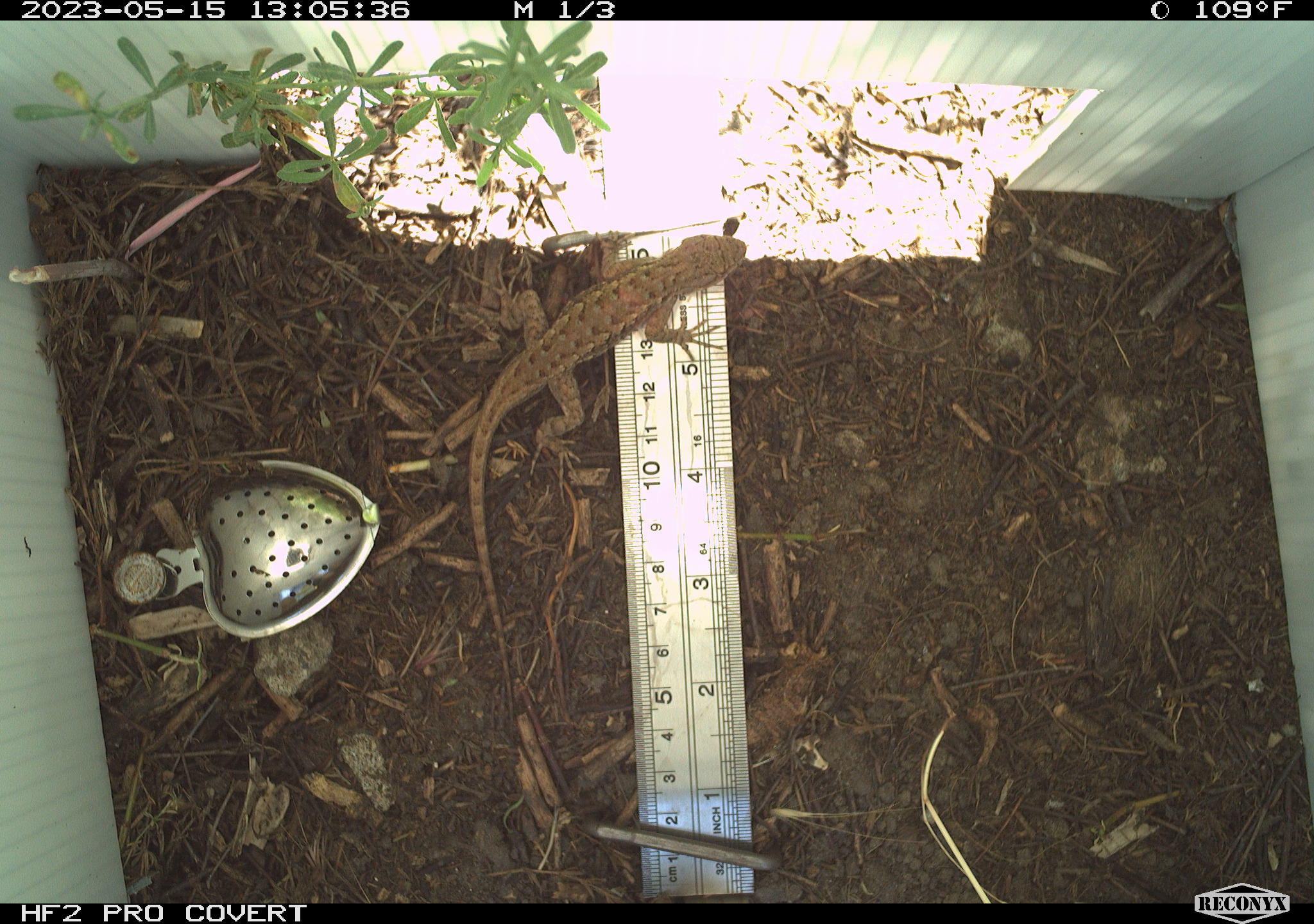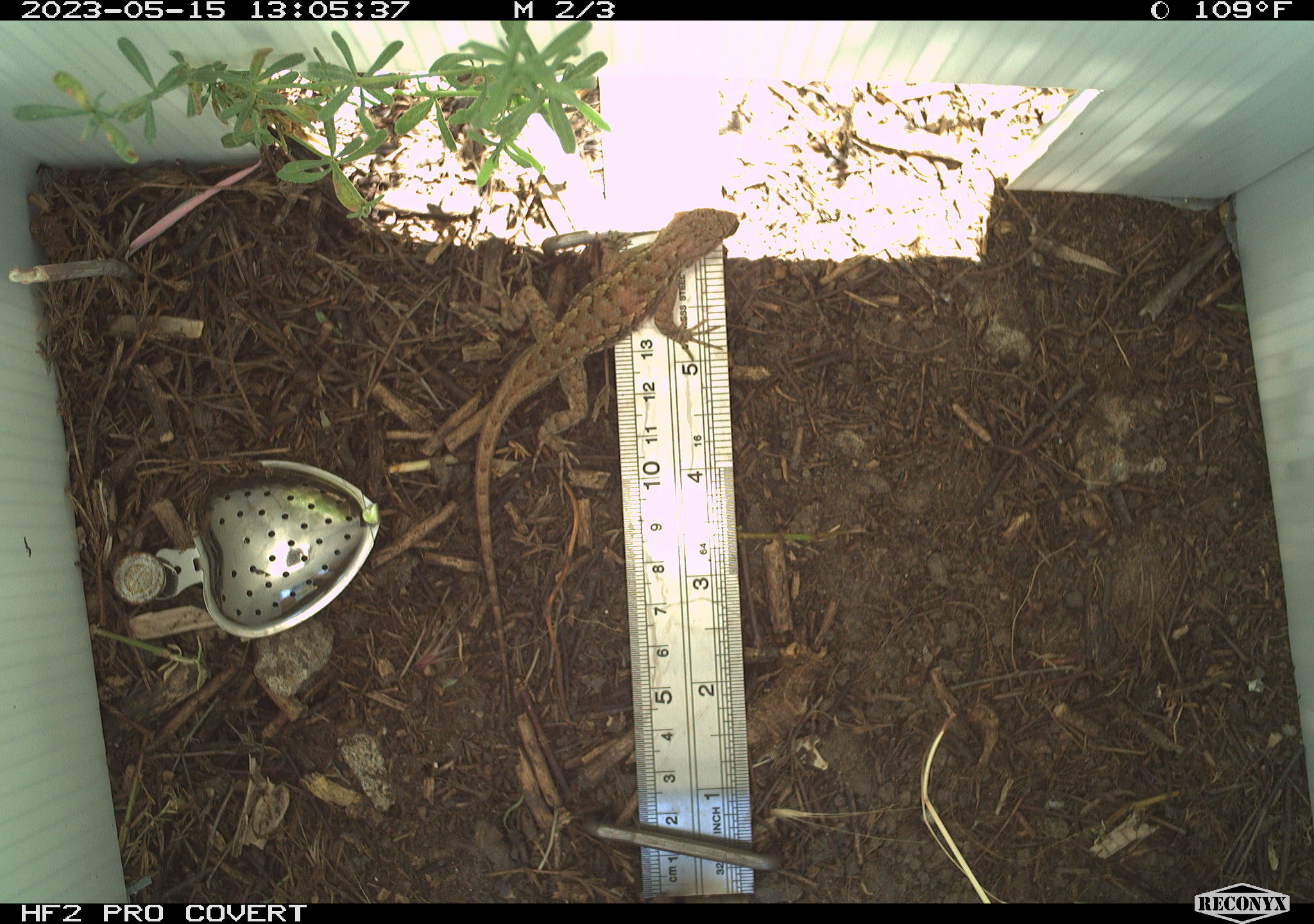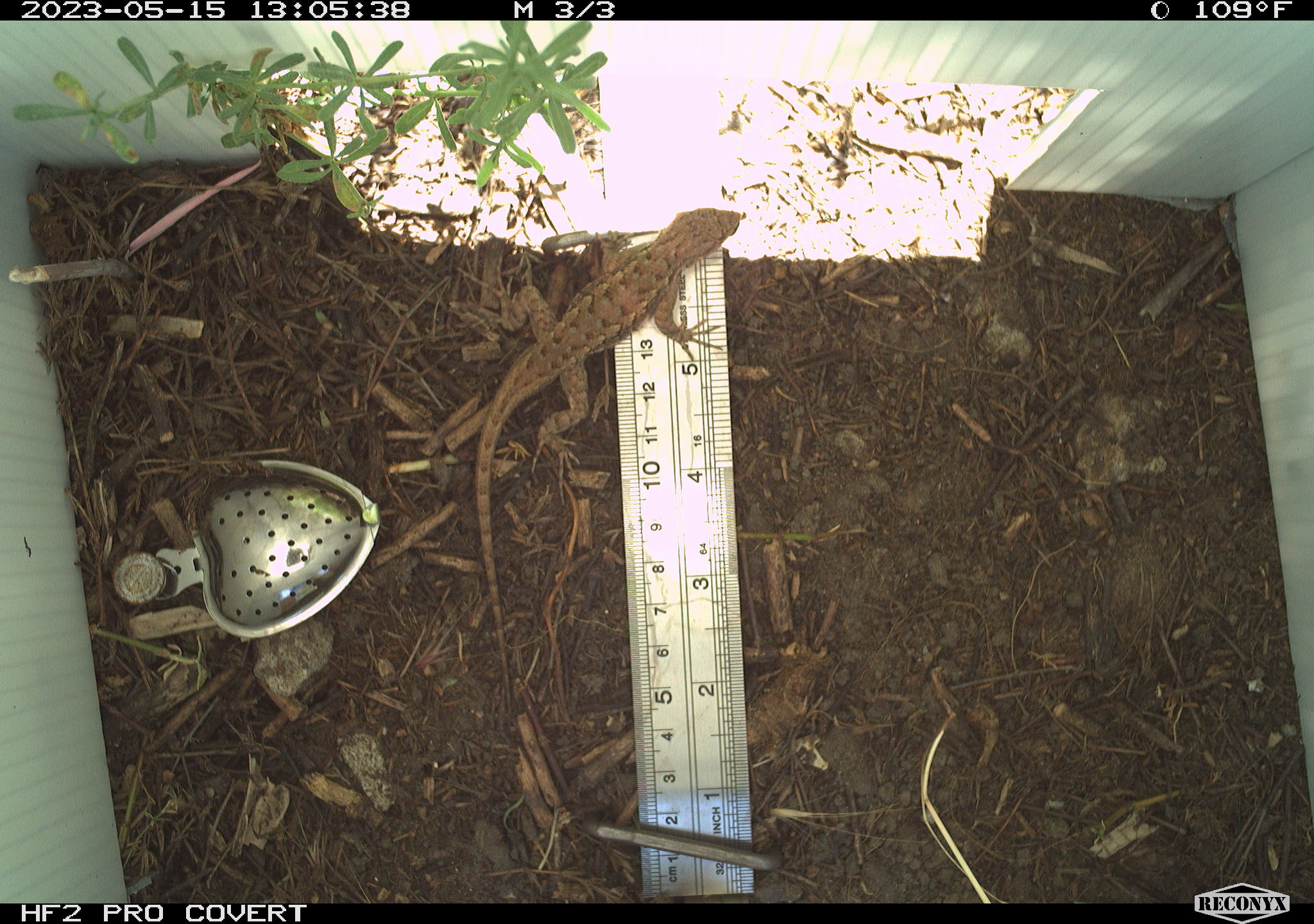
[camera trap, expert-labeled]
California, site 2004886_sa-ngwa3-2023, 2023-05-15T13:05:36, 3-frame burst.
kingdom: Animalia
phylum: Chordata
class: Reptilia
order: Squamata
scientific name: Squamata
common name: lizards and snakes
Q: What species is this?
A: Lizards and snakes (Squamata).